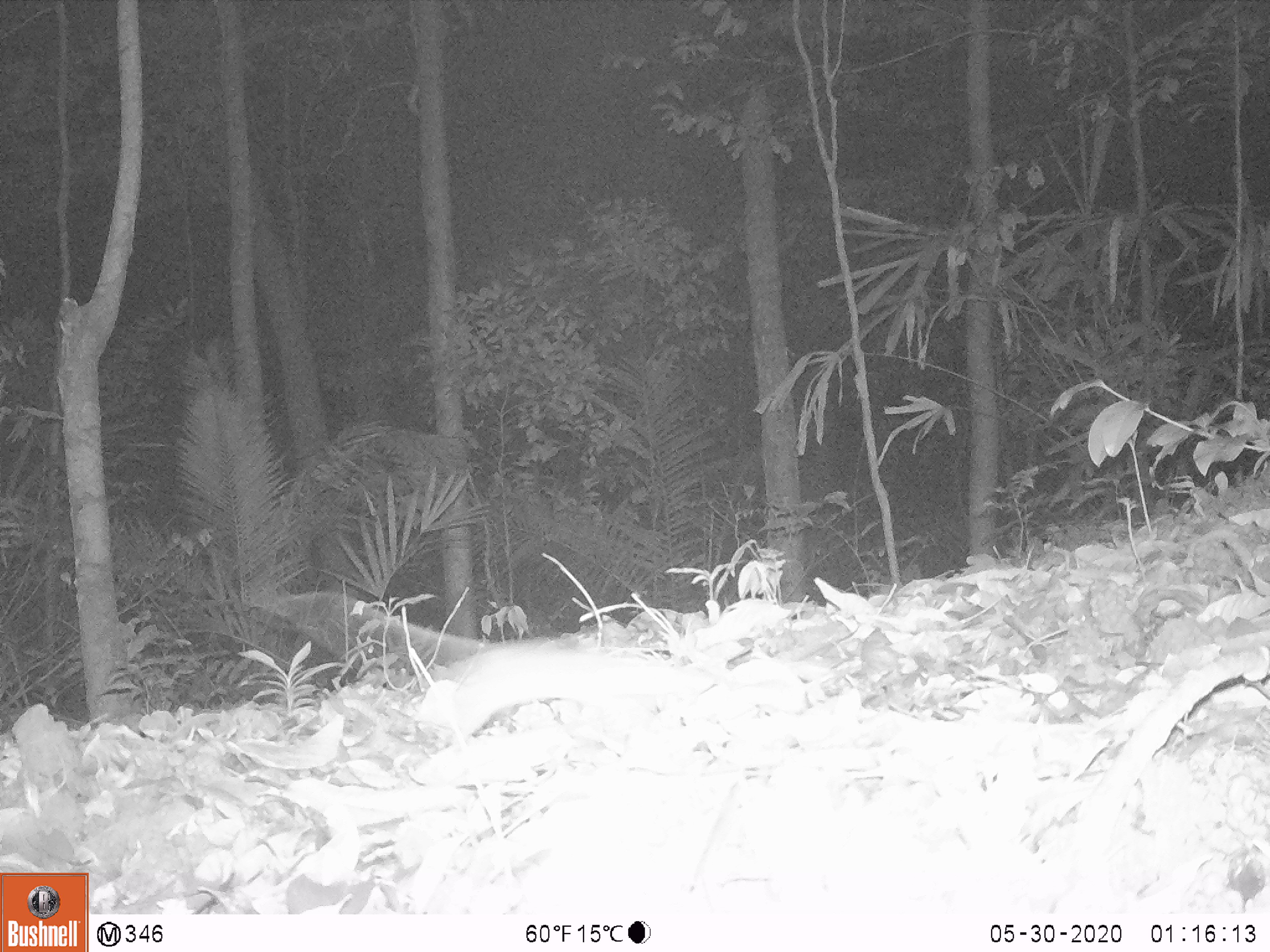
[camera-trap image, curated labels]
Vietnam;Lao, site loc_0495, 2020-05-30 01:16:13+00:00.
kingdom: Animalia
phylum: Chordata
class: Mammalia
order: Rodentia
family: Muridae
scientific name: Muridae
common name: old-world mice and rats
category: unidentified murid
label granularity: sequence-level